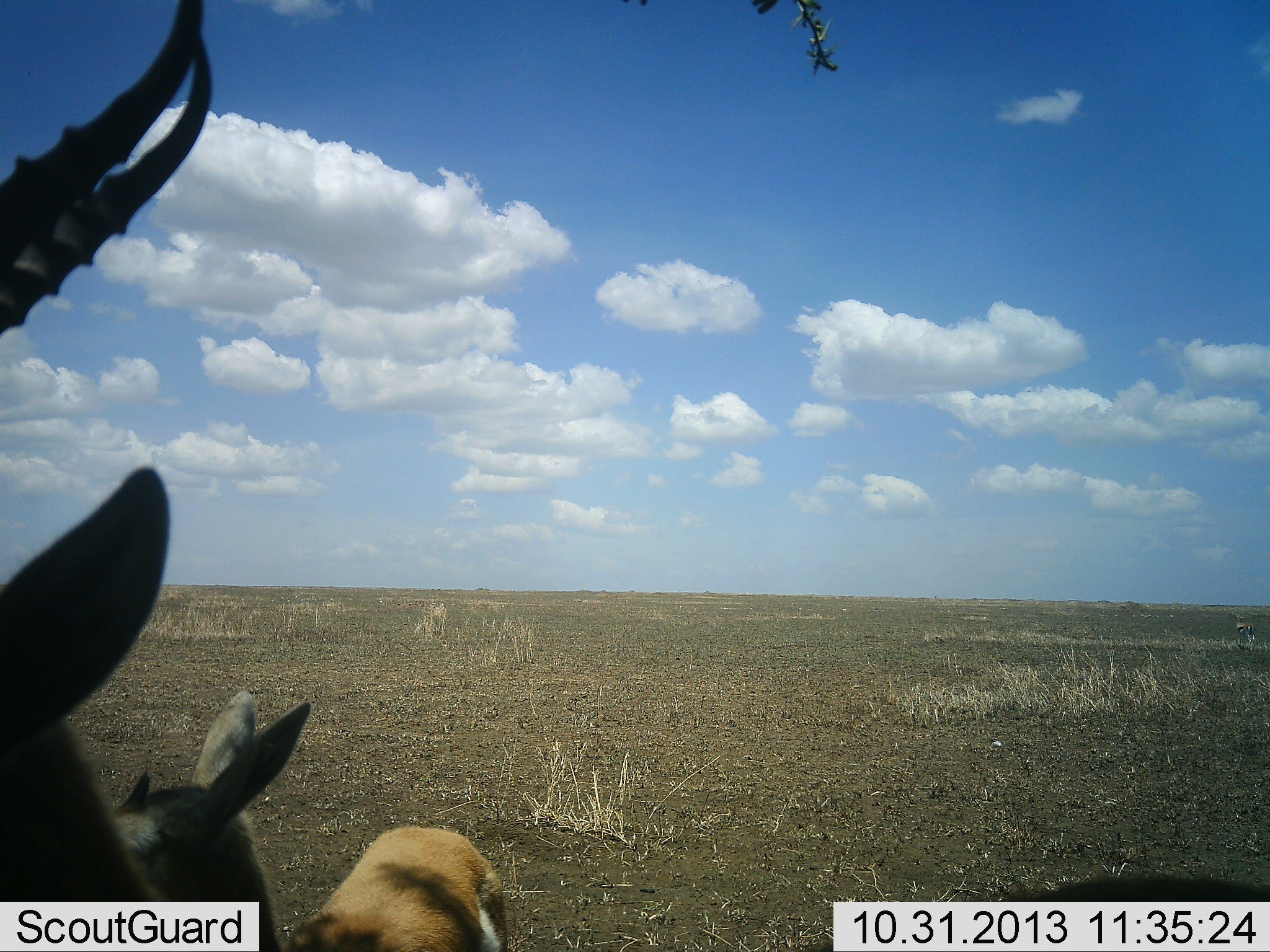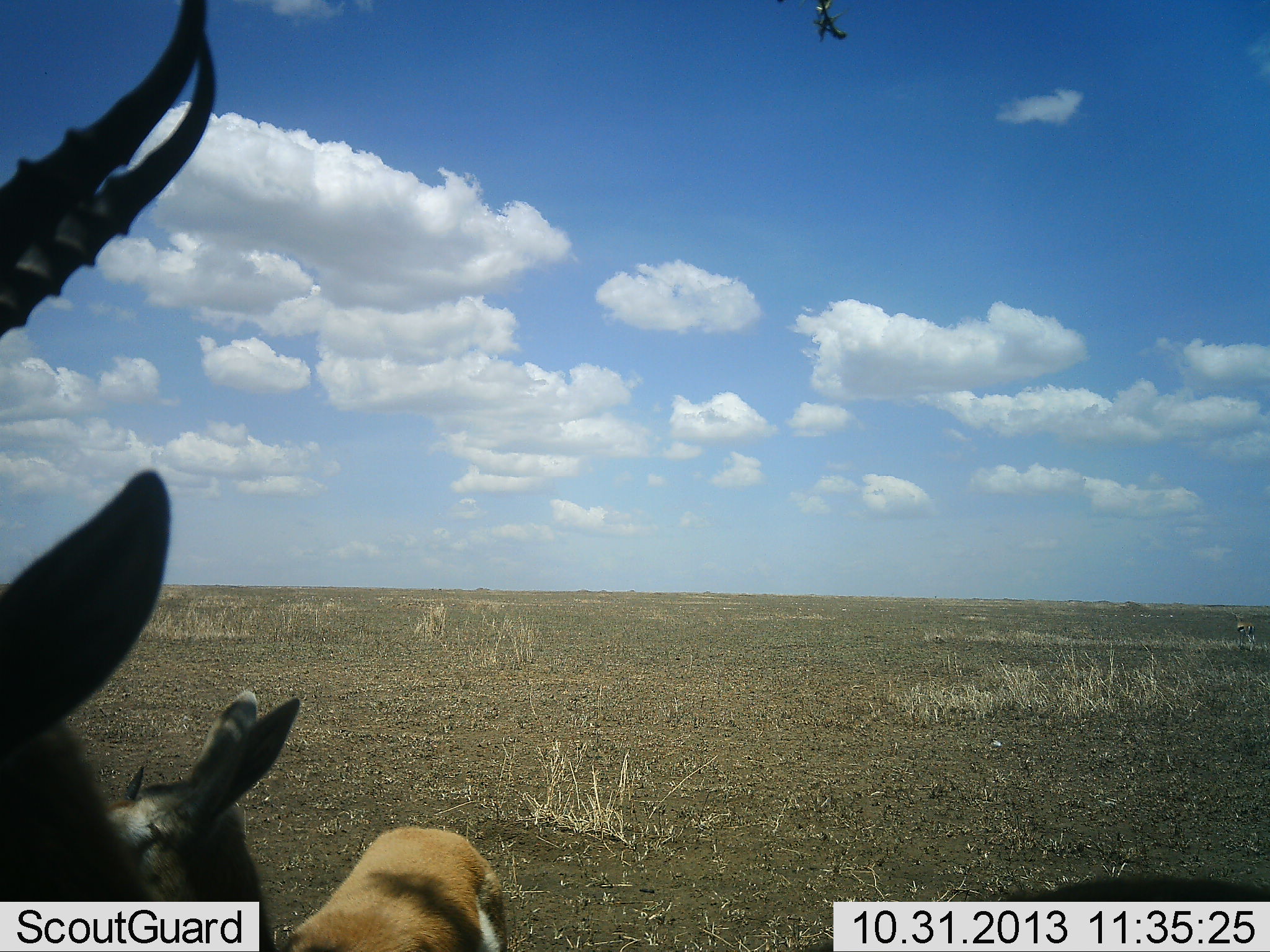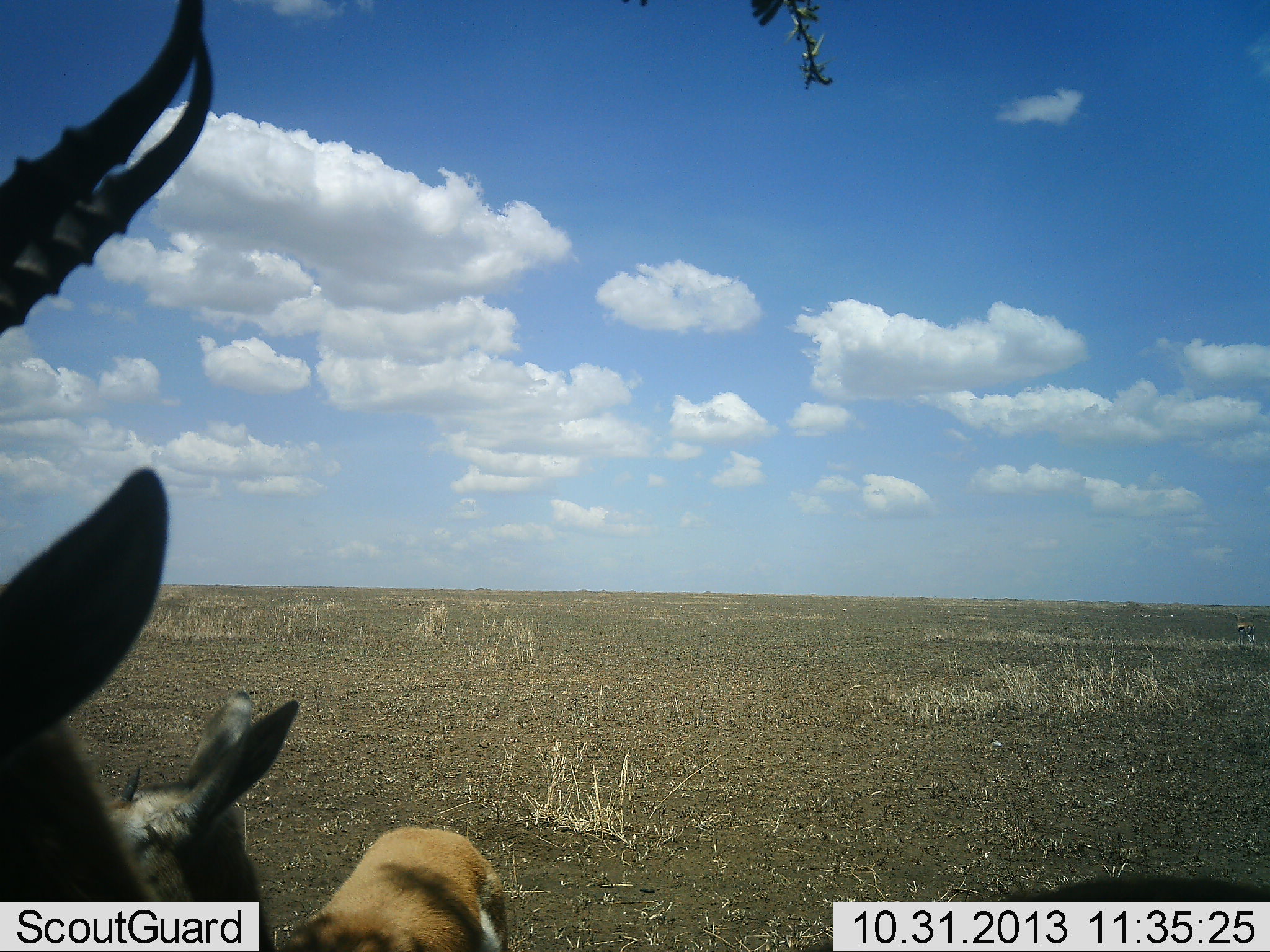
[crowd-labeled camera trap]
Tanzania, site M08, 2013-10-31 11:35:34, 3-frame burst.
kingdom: Animalia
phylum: Chordata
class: Mammalia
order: Artiodactyla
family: Bovidae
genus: Eudorcas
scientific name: Eudorcas thomsonii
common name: thomson's gazelle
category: gazellethomsons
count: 2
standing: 100%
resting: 17%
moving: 0%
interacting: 0%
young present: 28%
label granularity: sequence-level